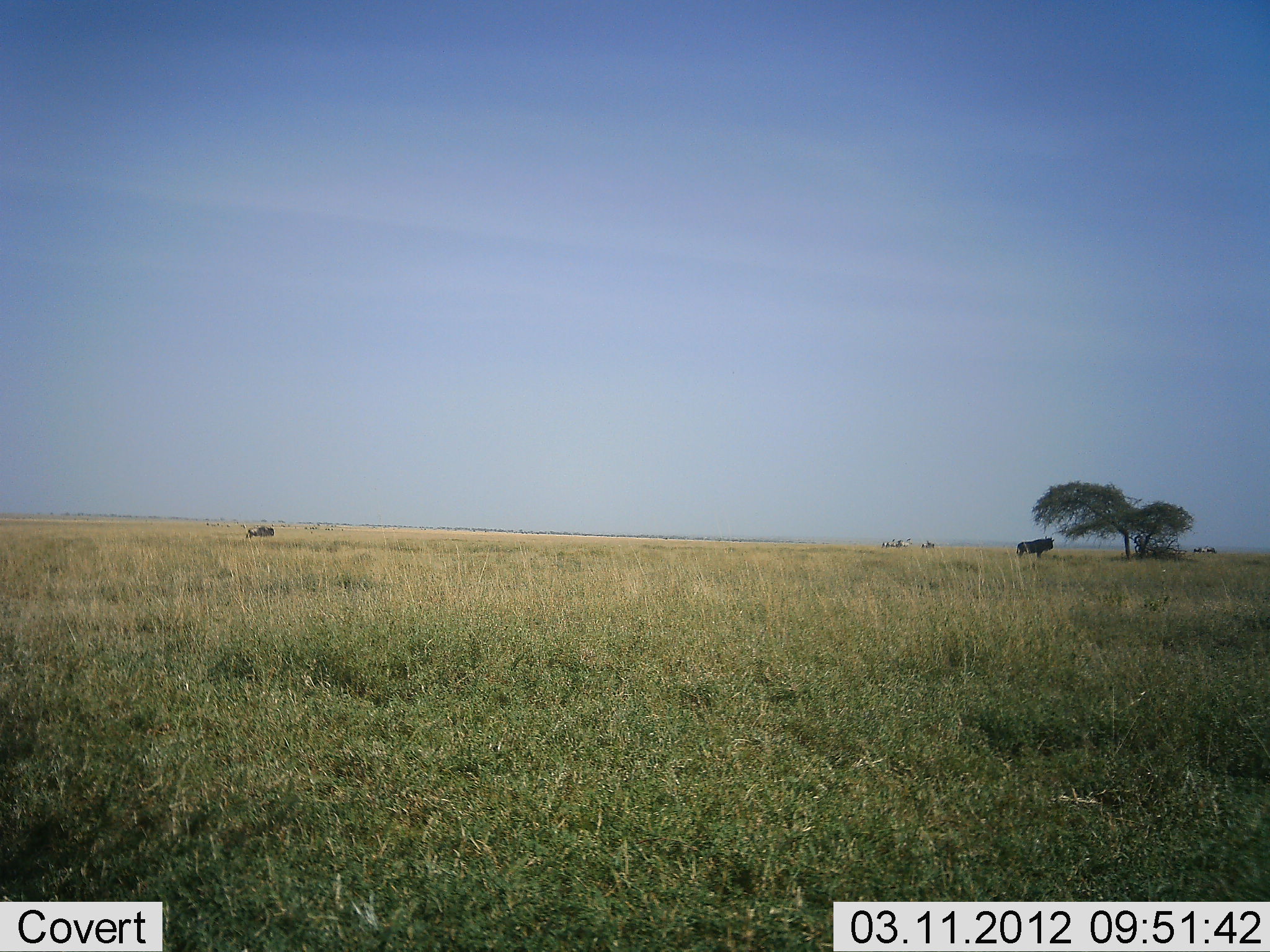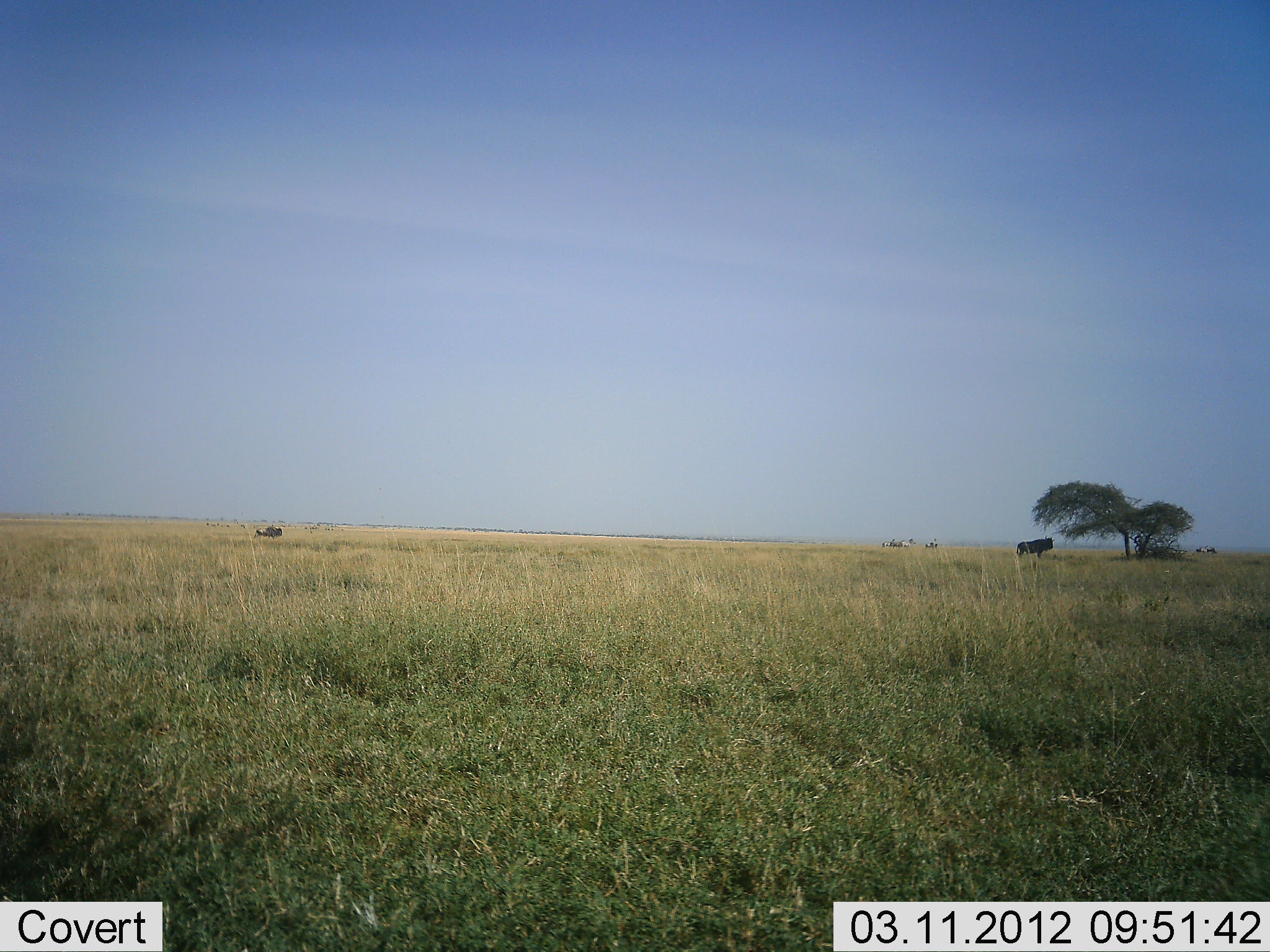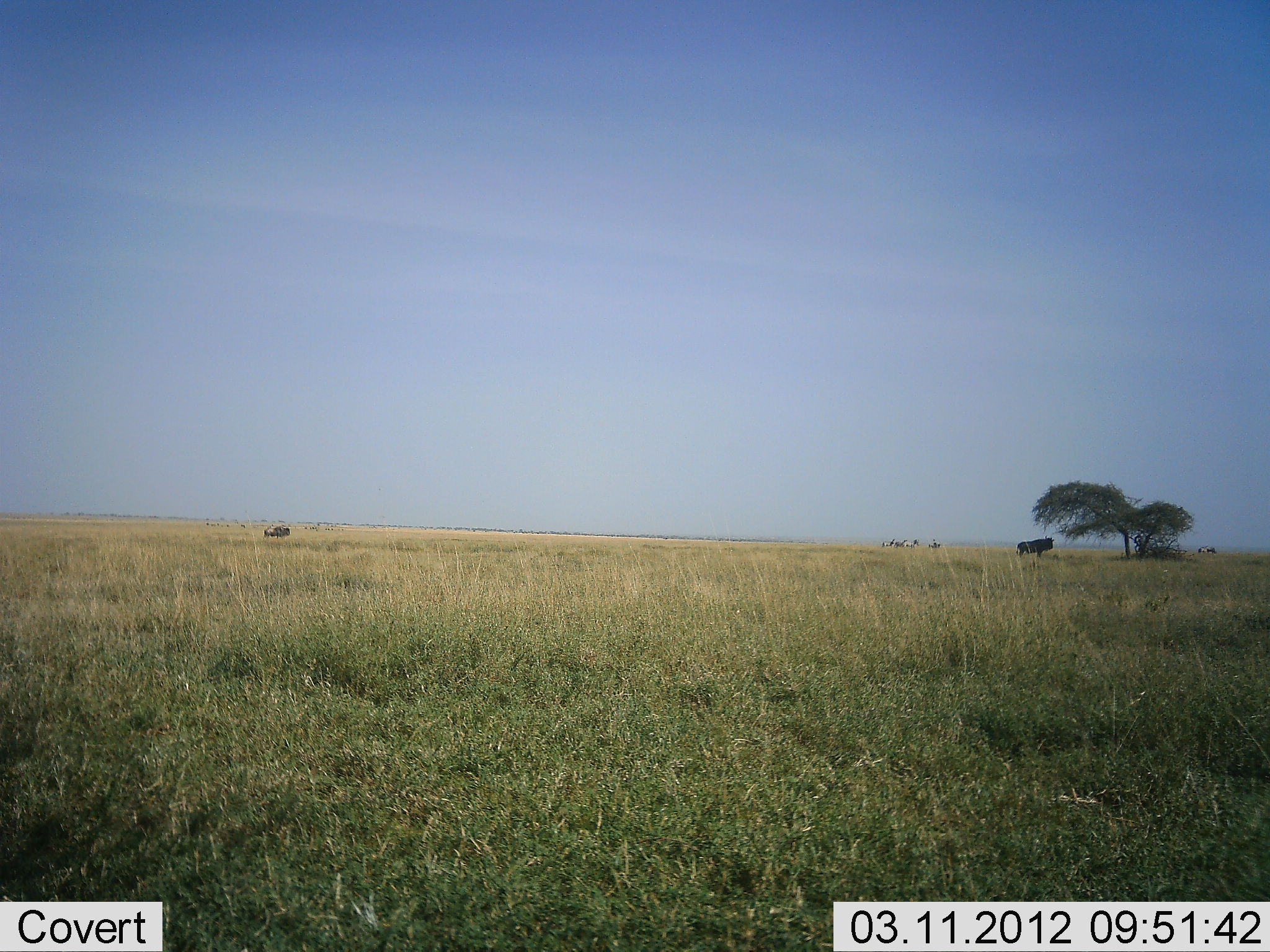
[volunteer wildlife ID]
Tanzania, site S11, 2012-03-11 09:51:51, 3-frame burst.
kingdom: Animalia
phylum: Chordata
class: Mammalia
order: Artiodactyla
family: Bovidae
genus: Connochaetes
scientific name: Connochaetes taurinus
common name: blue wildebeest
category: wildebeest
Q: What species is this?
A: Wildebeest (blue wildebeest) (Connochaetes taurinus).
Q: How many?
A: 2.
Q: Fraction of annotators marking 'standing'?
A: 76%.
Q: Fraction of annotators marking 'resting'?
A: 6%.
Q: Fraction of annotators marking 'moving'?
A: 59%.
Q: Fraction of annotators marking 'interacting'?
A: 0%.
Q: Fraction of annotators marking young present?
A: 0%.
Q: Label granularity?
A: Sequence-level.